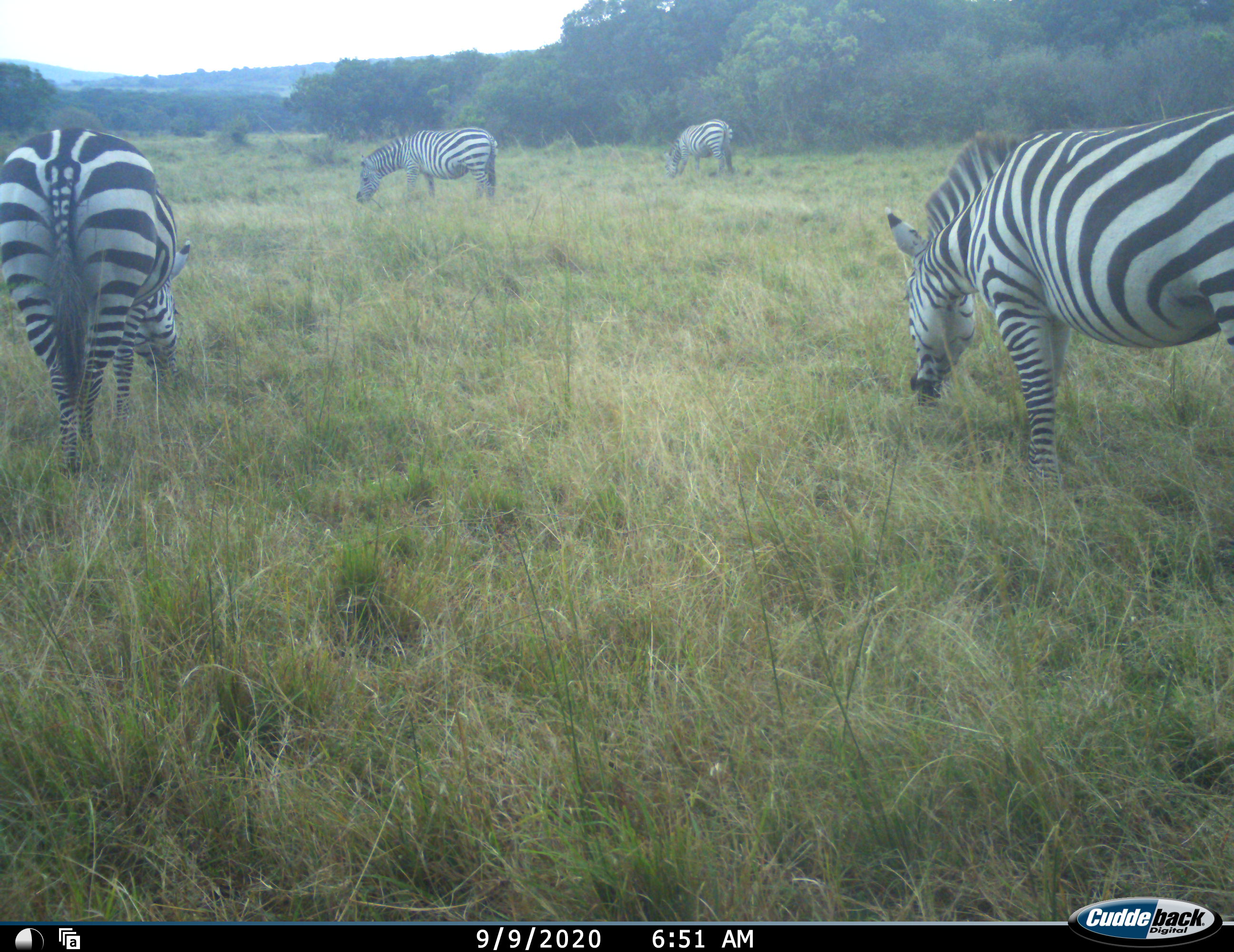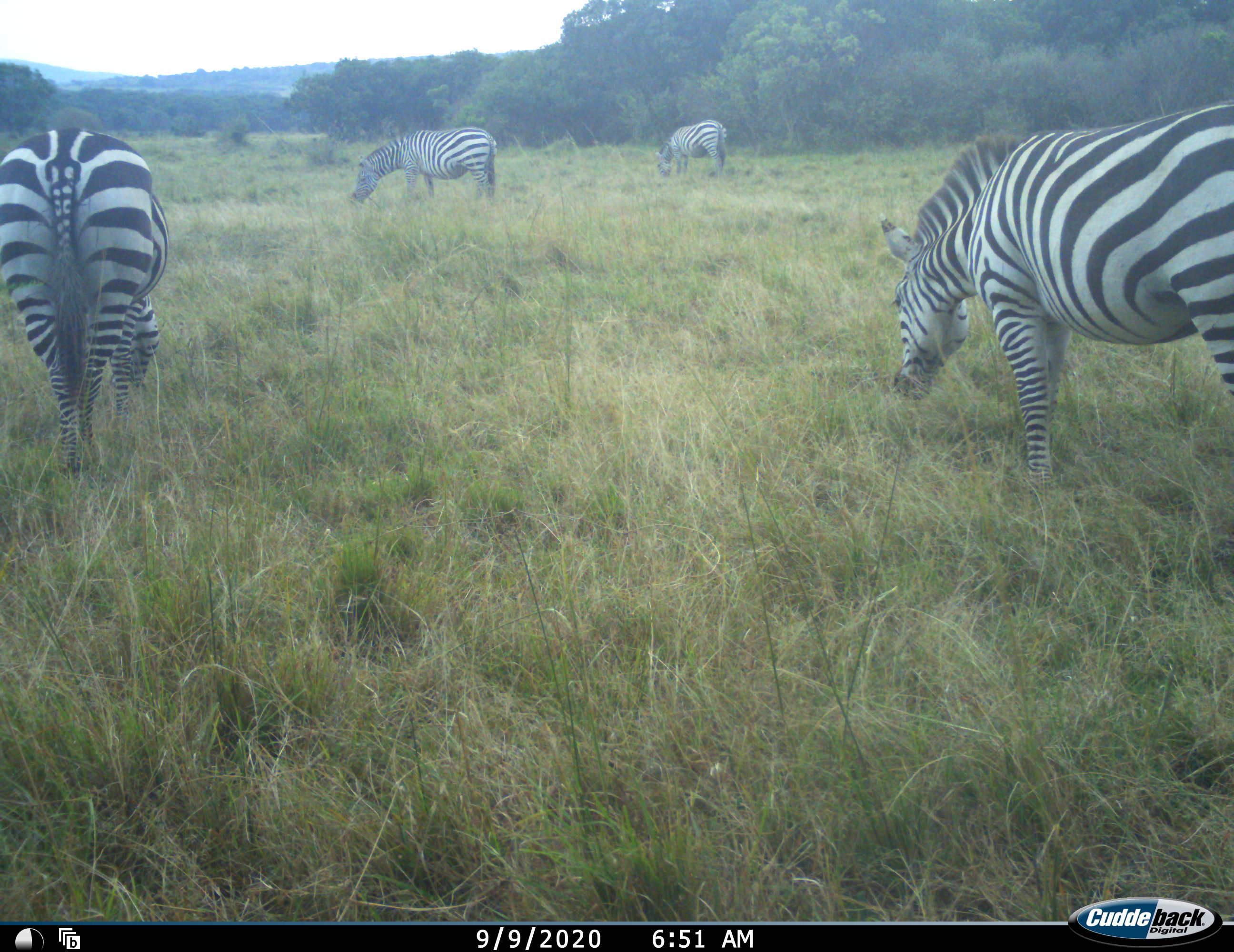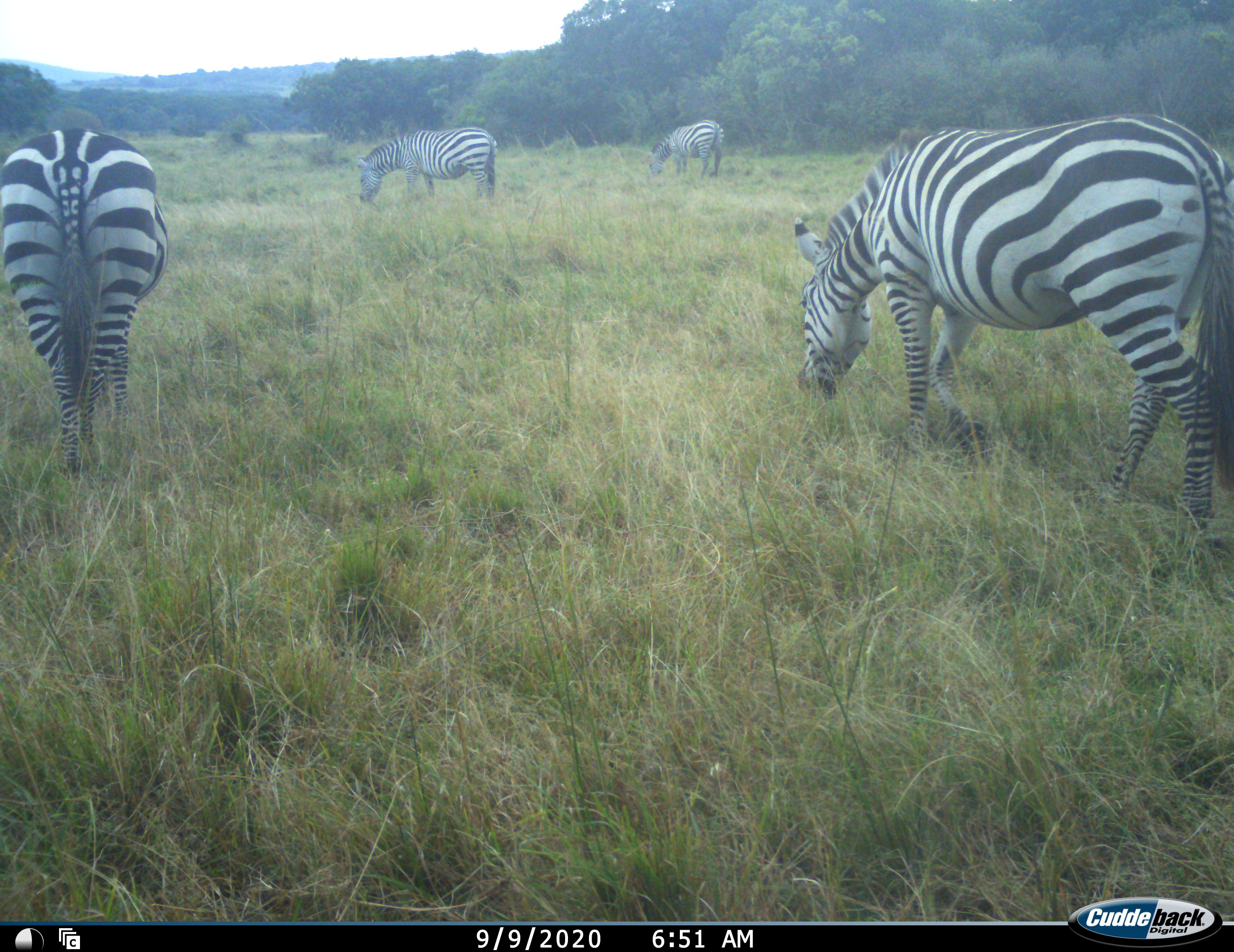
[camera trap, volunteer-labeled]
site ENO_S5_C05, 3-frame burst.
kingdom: Animalia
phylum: Chordata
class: Mammalia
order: Perissodactyla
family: Equidae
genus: Equus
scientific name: Equus quagga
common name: plains zebra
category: zebraplains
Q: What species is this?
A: Zebraplains (plains zebra) (Equus quagga).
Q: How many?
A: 4.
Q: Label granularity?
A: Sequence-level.